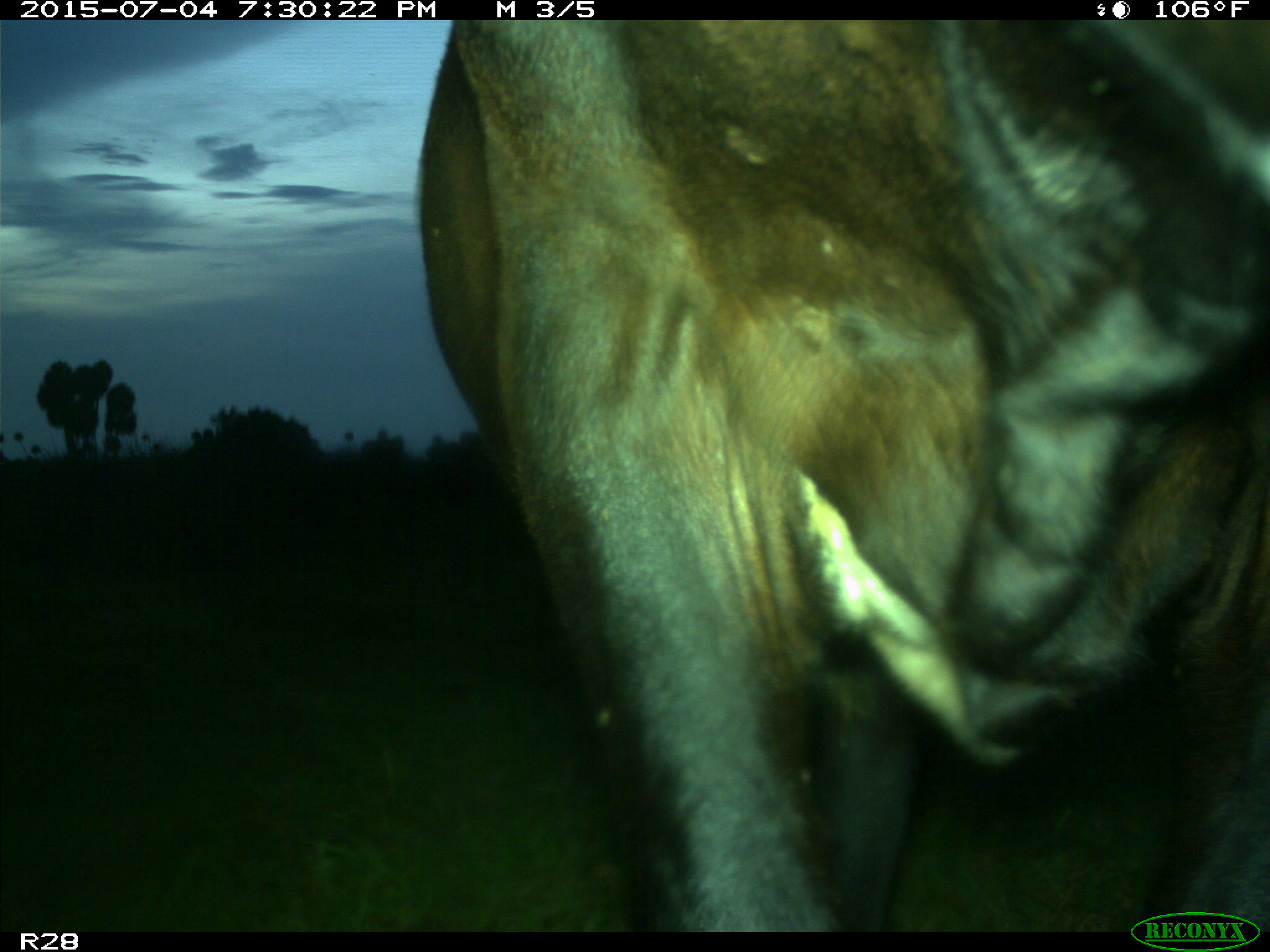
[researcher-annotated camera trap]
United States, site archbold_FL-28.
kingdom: Animalia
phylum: Chordata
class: Mammalia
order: Artiodactyla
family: Bovidae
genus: Bos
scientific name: Bos taurus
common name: domestic cow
Bos taurus (domestic cow).